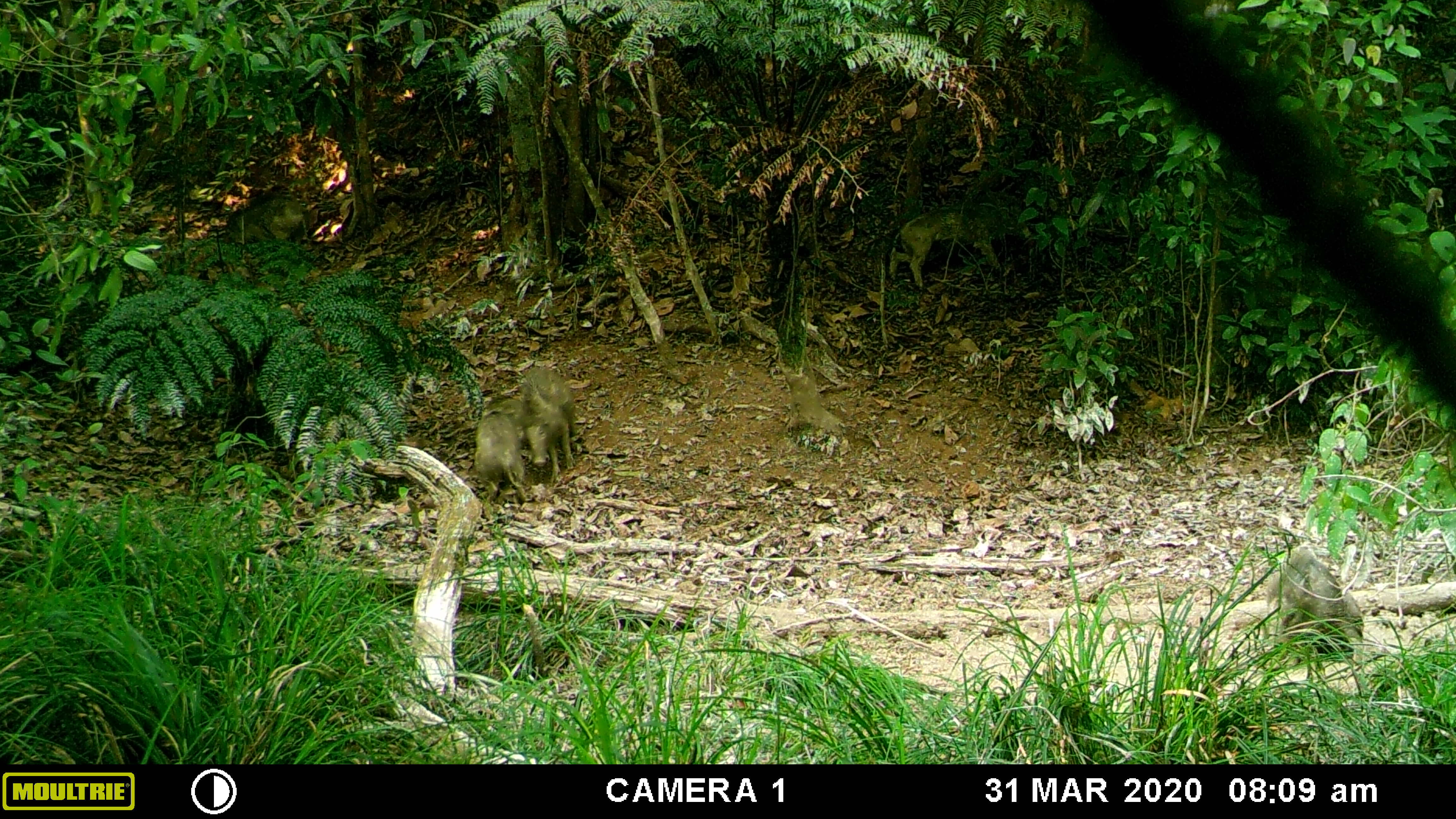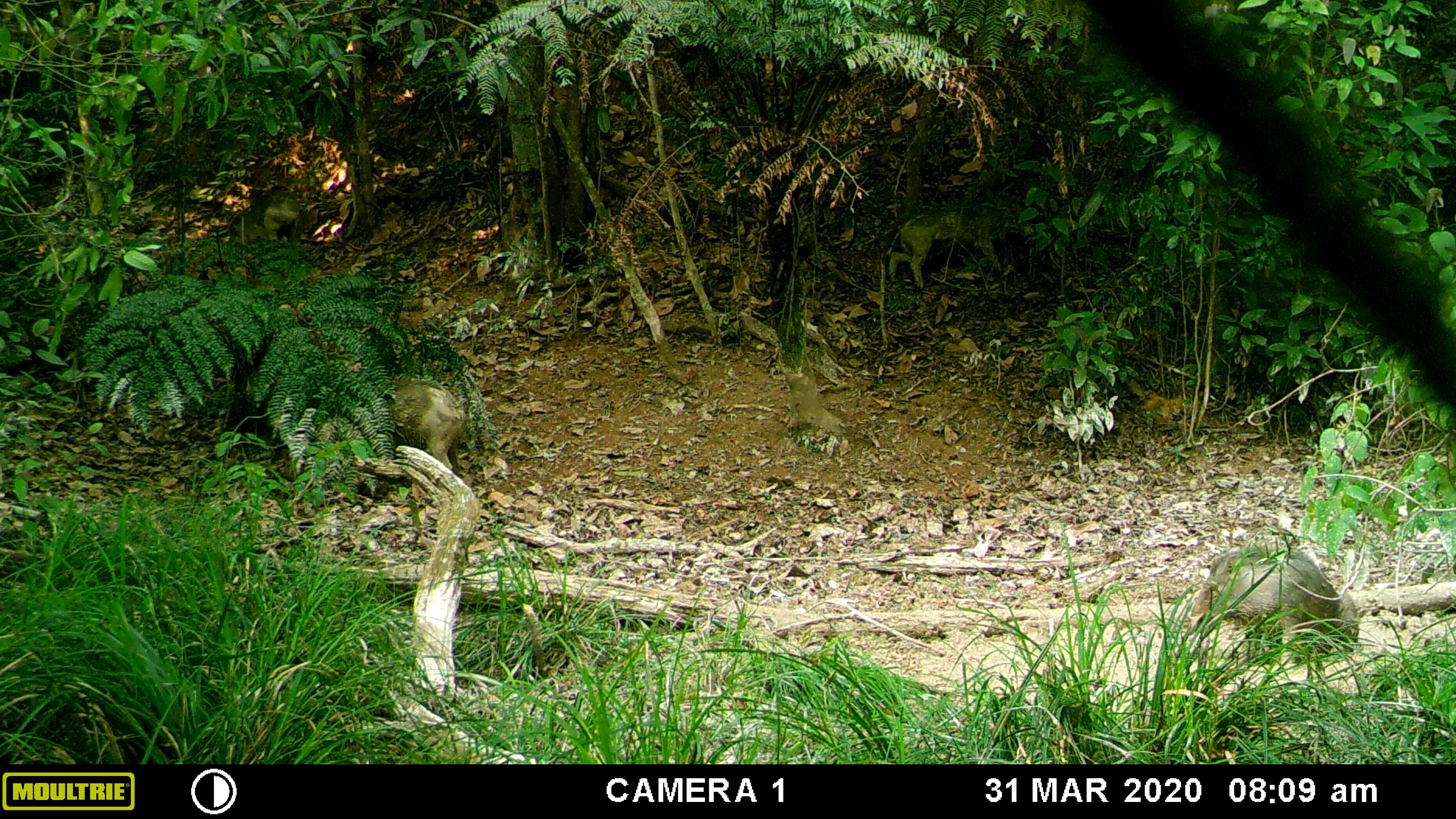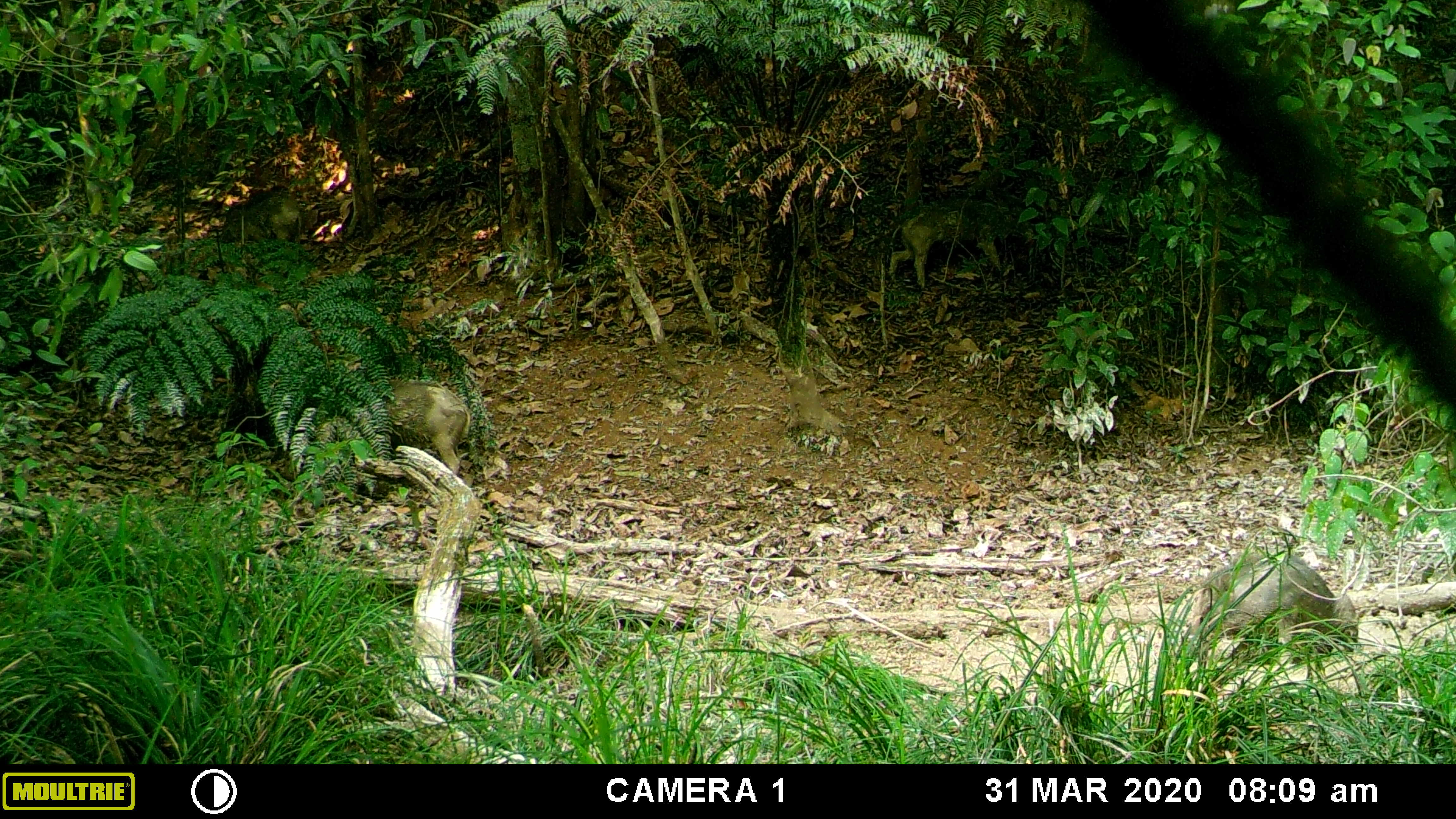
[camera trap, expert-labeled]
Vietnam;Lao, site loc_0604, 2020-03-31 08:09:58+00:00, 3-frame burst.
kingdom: Animalia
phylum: Chordata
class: Mammalia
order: Artiodactyla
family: Suidae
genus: Sus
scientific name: Sus scrofa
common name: eurasian wild pig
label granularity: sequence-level